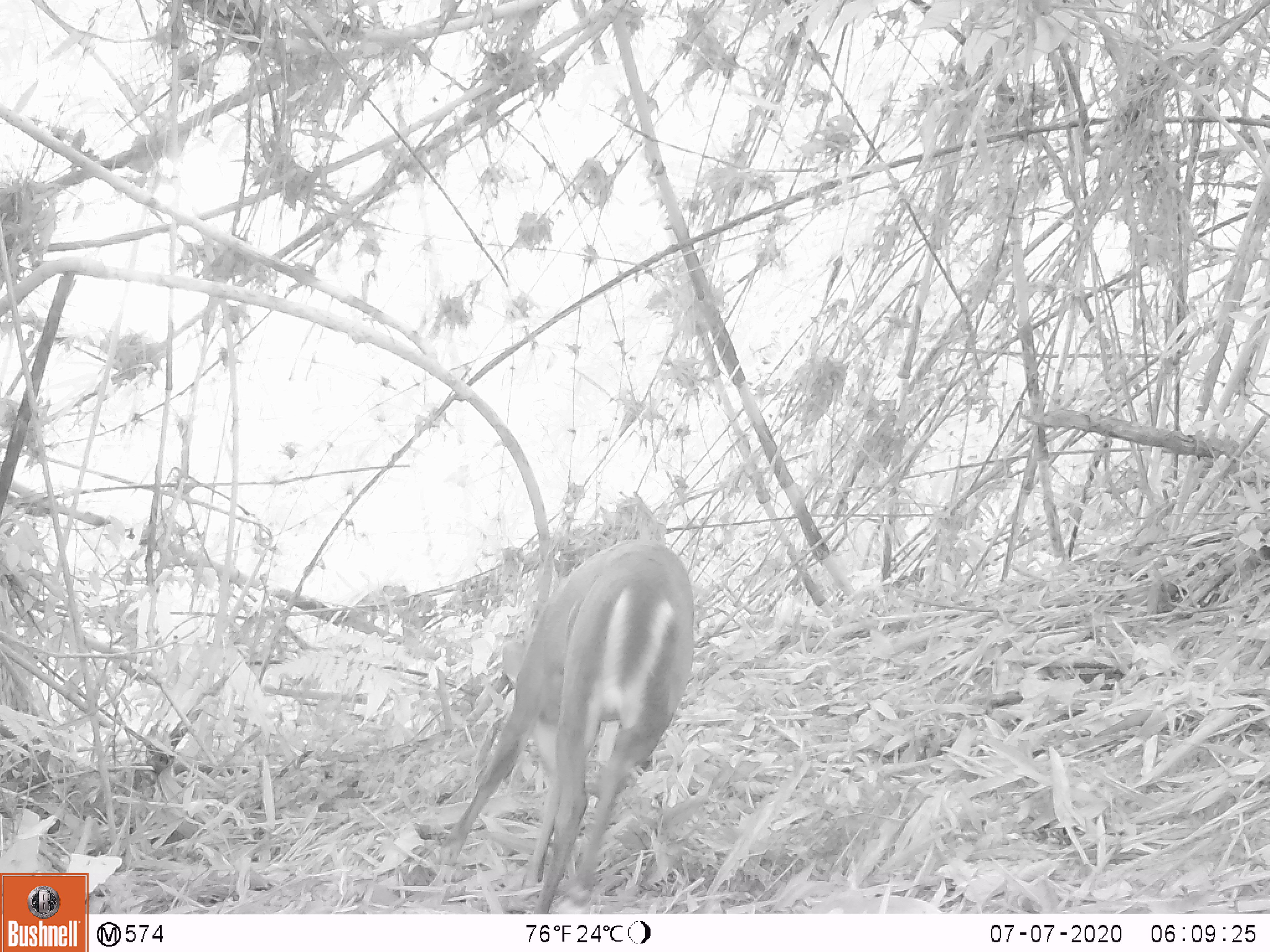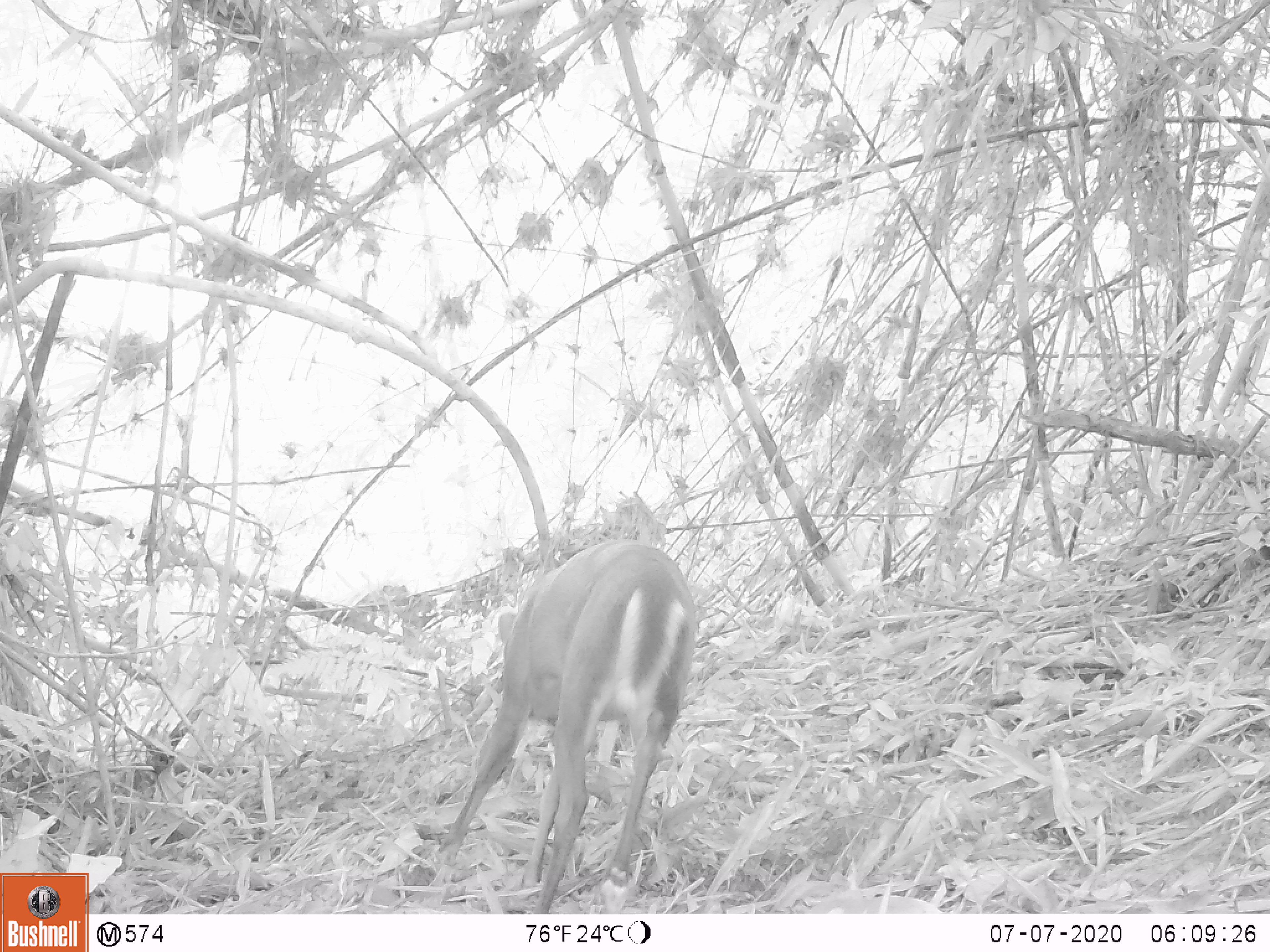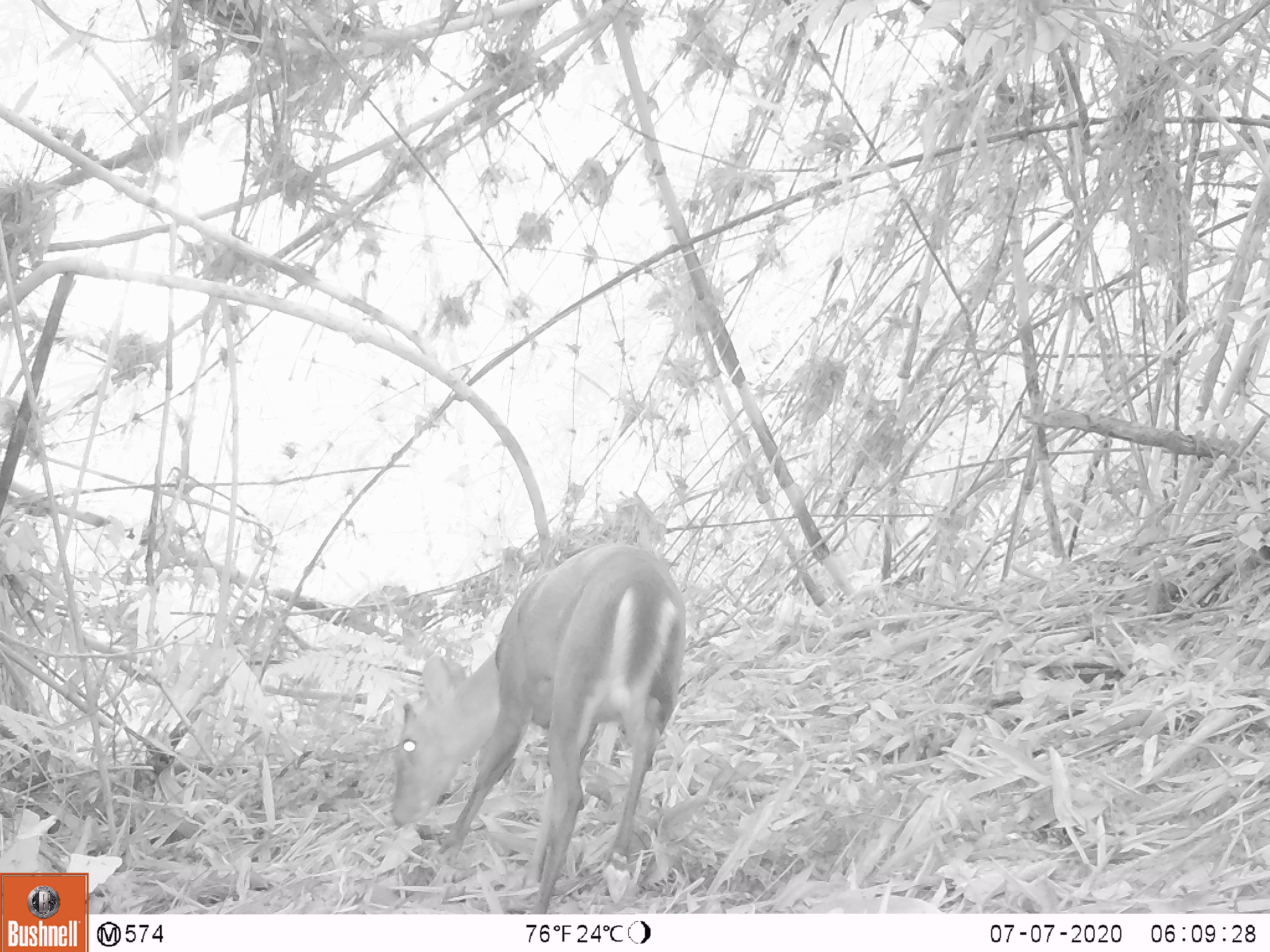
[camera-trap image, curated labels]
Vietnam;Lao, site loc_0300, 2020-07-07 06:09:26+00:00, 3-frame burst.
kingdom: Animalia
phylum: Chordata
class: Mammalia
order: Artiodactyla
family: Cervidae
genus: Muntiacus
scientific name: Muntiacus rooseveltorum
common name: roosevelt's muntjac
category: roosevelts muntjac group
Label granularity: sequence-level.